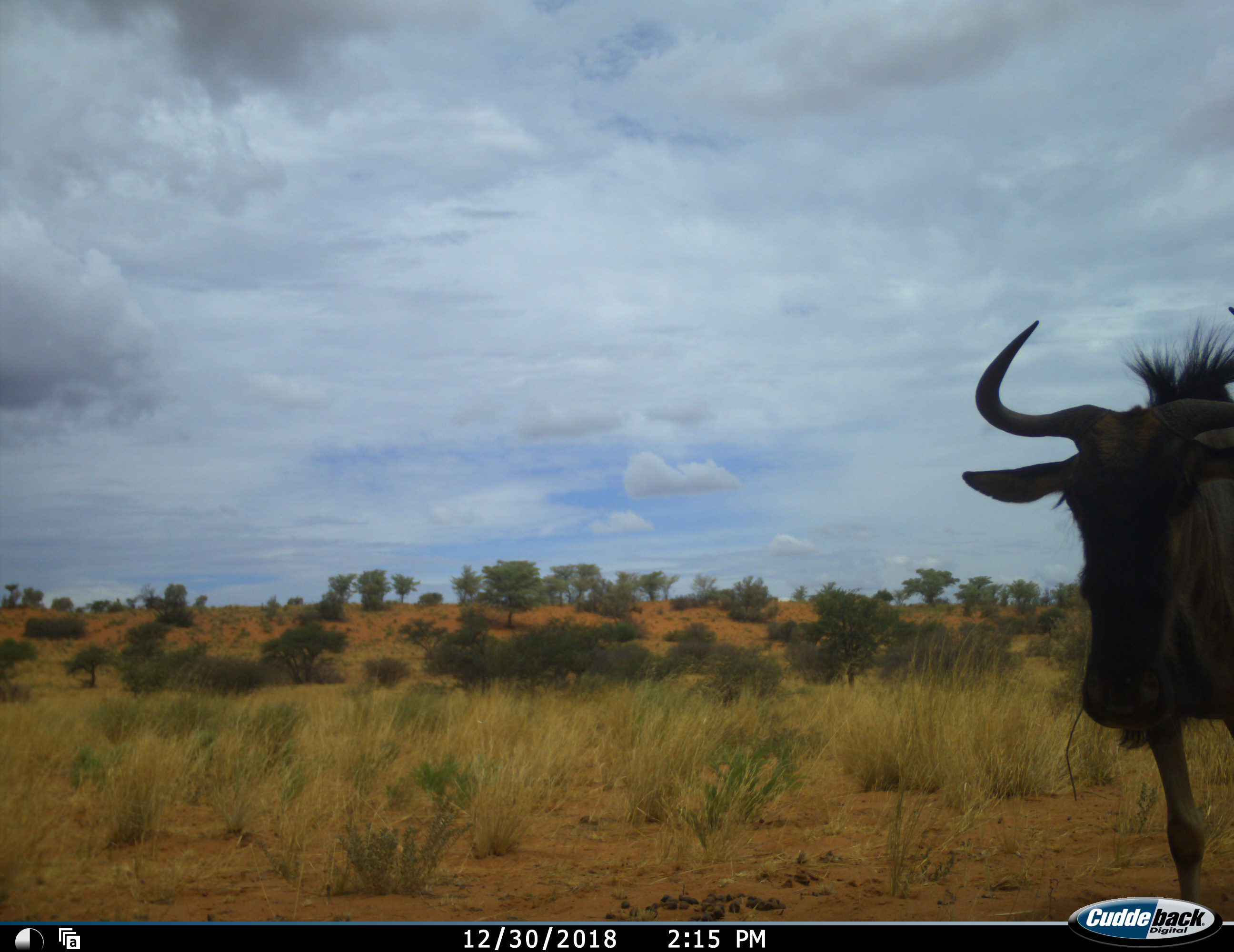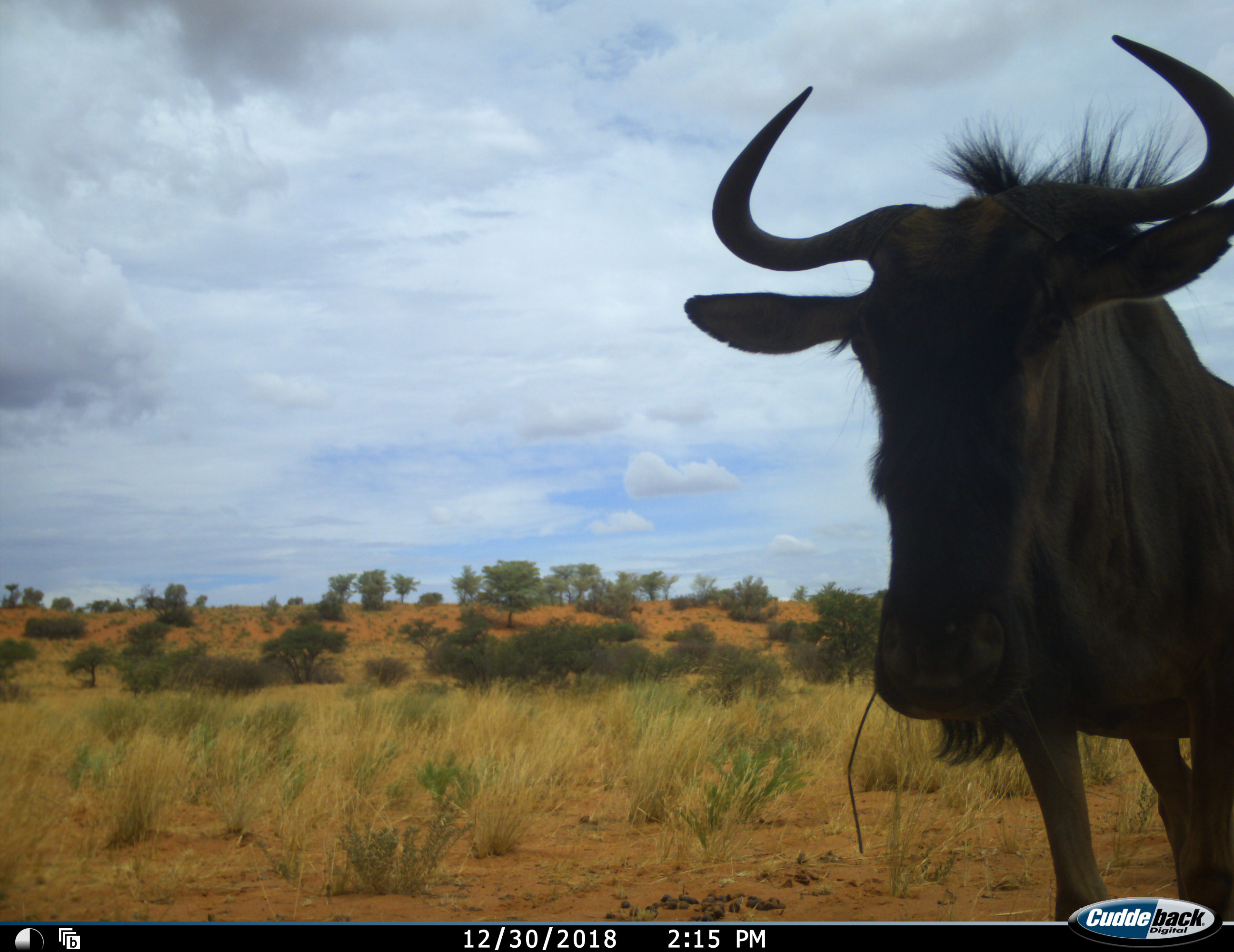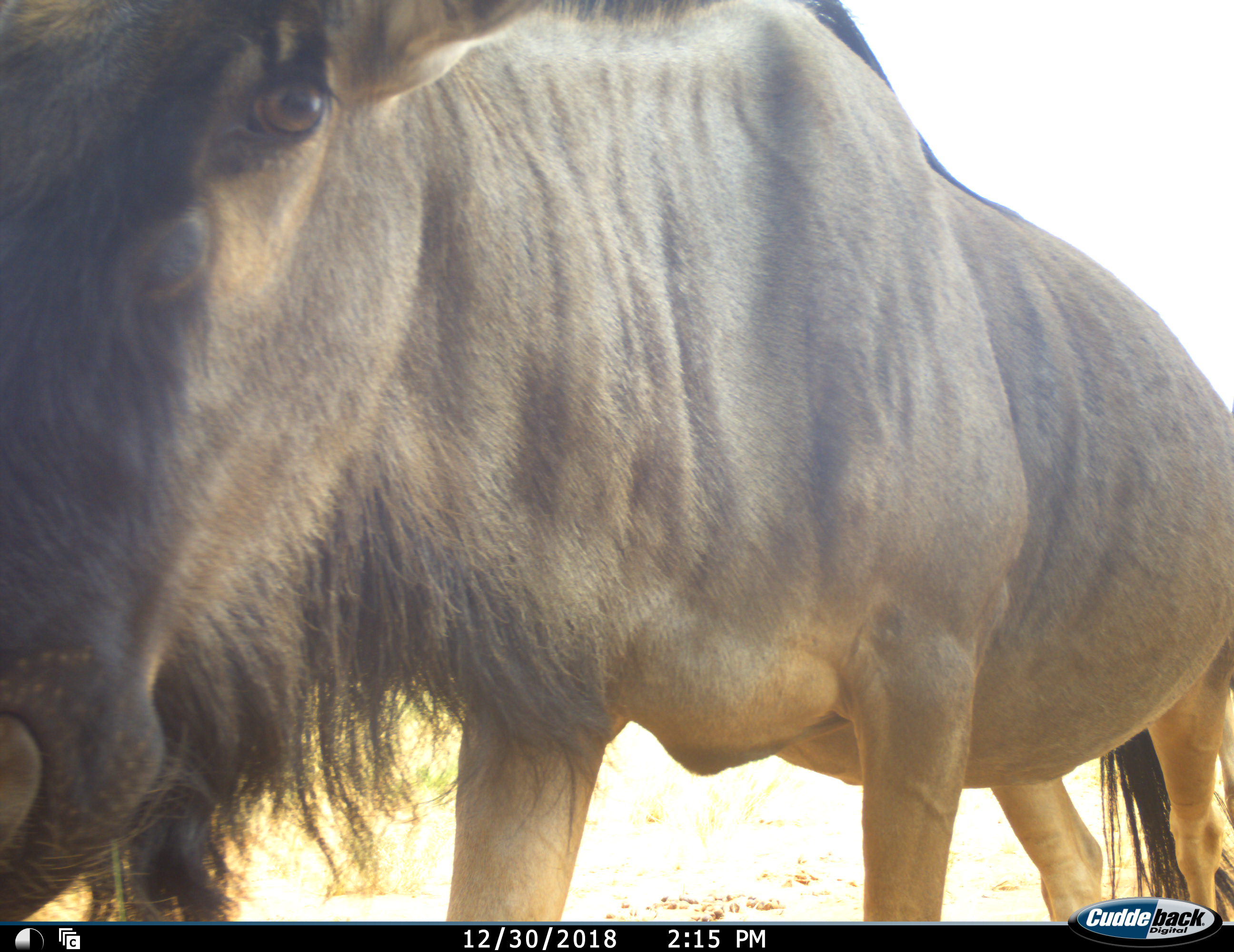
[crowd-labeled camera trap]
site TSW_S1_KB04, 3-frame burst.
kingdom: Animalia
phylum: Chordata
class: Mammalia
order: Artiodactyla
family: Bovidae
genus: Connochaetes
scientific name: Connochaetes taurinus taurinus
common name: blue wildebeest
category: wildebeestblue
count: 1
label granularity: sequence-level